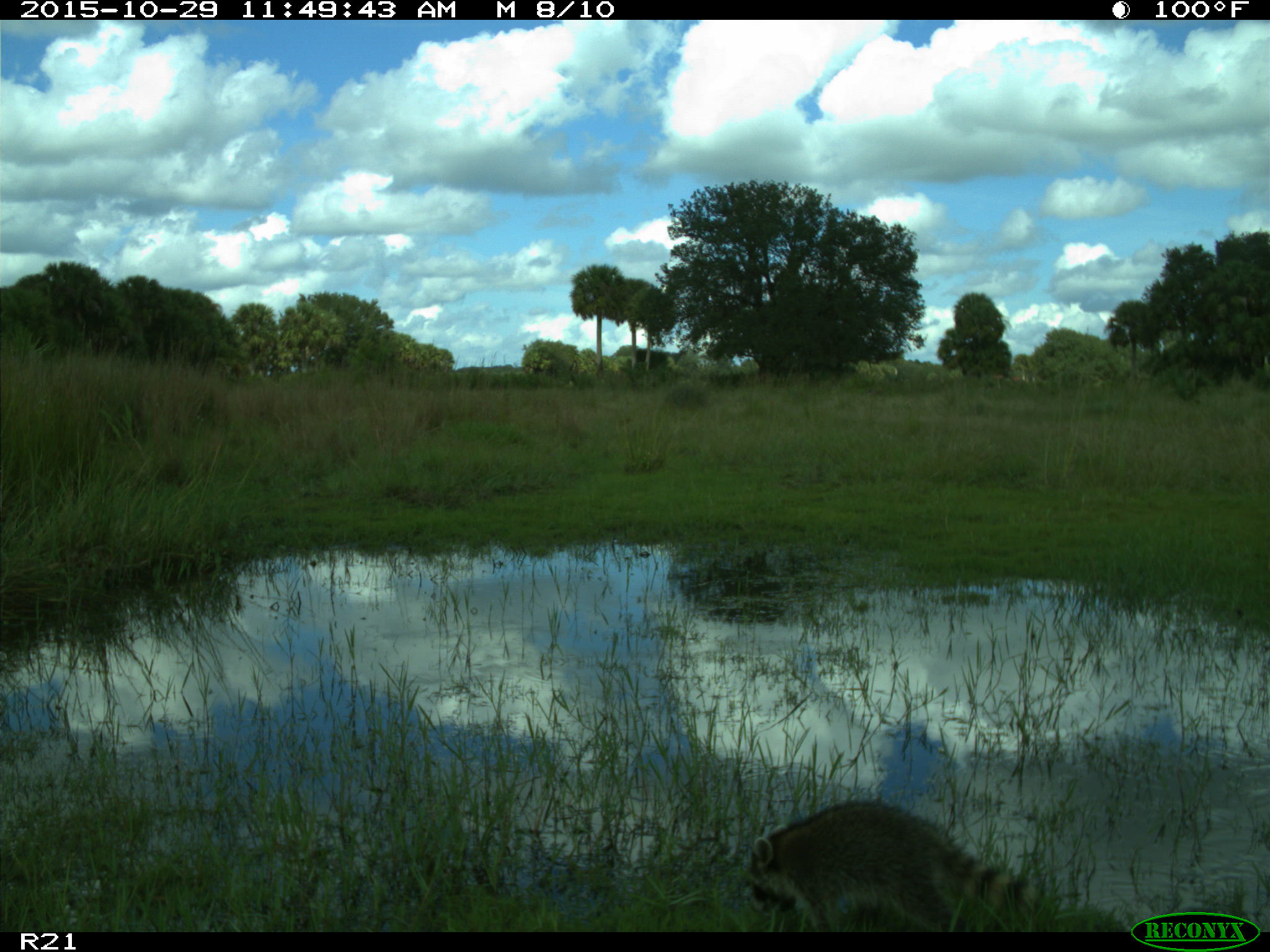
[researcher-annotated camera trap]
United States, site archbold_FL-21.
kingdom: Animalia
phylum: Chordata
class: Mammalia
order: Carnivora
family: Procyonidae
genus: Procyon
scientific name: Procyon lotor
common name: common raccoon